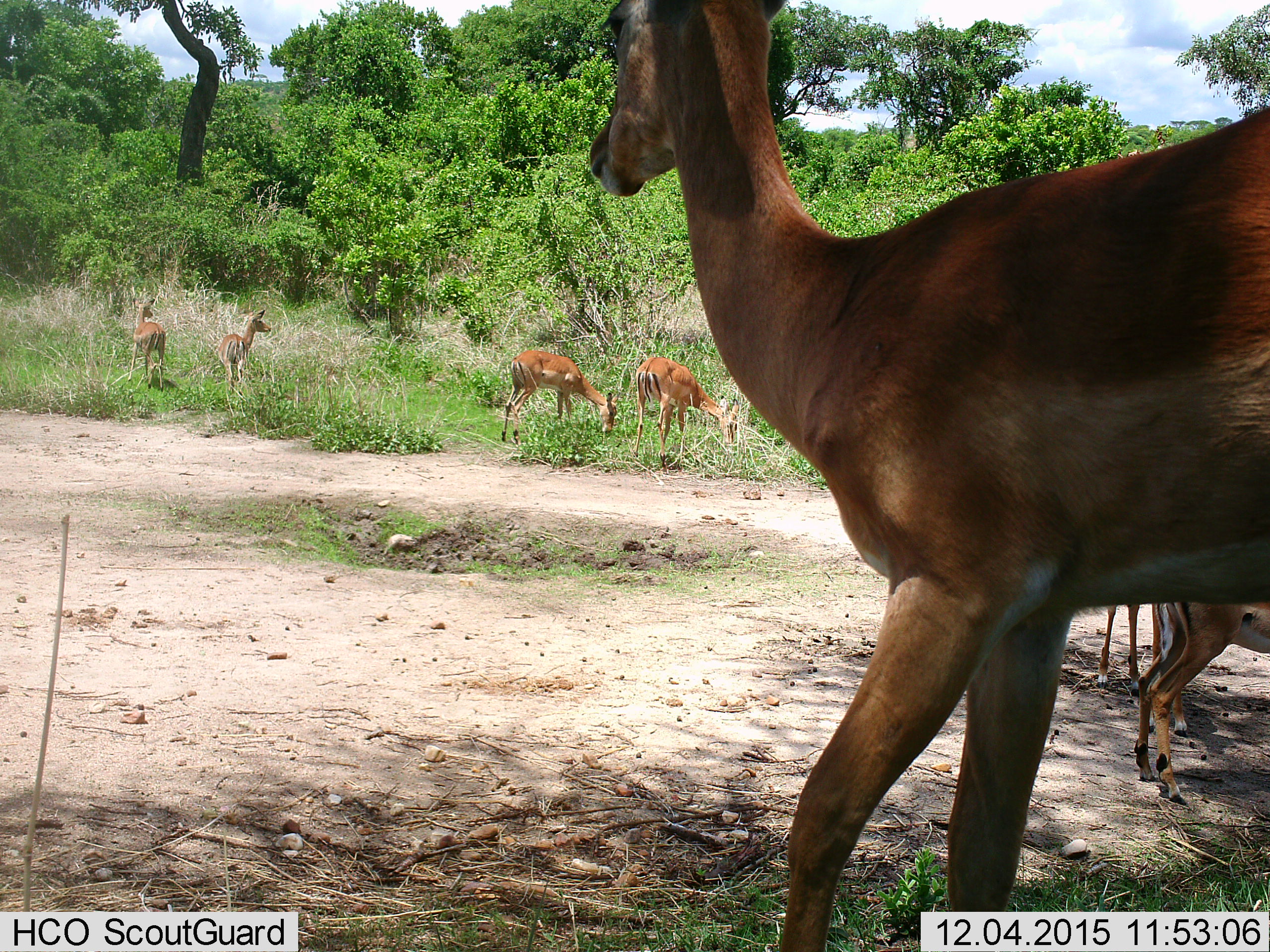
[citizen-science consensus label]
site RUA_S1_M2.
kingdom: Animalia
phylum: Chordata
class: Mammalia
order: Artiodactyla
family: Bovidae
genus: Aepyceros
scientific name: Aepyceros melampus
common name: impala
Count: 7.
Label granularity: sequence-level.